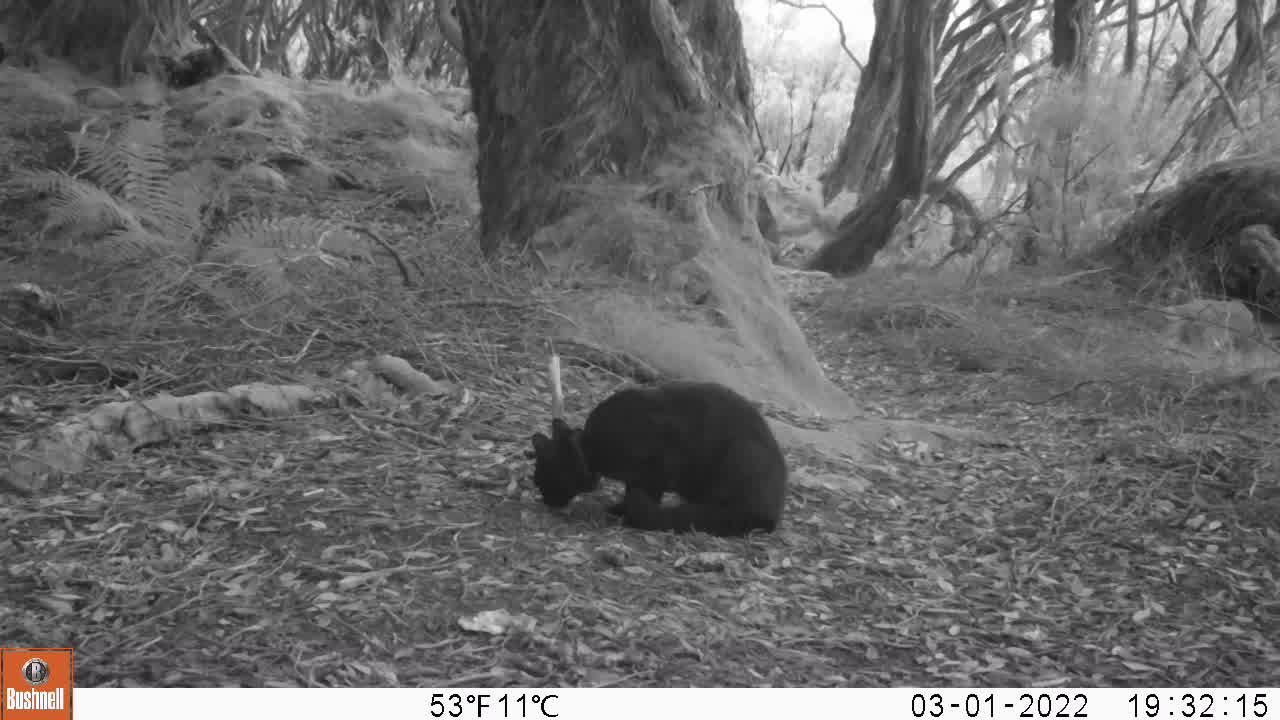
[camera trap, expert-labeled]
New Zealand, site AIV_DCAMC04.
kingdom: Animalia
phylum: Chordata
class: Mammalia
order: Carnivora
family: Felidae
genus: Felis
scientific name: Felis catus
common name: domestic cat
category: cat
Cat (domestic cat) (Felis catus).